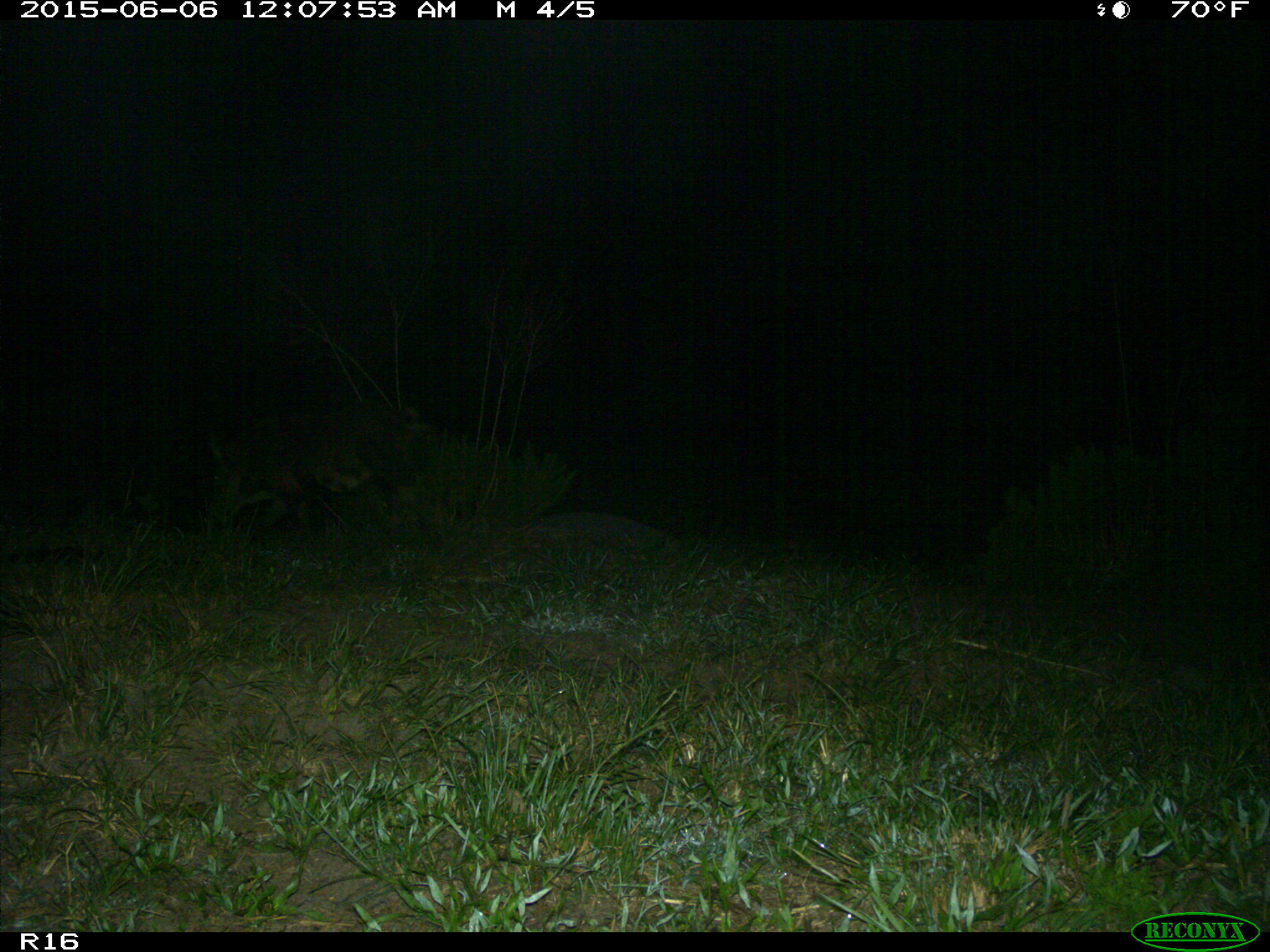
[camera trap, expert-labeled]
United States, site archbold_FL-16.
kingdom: Animalia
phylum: Chordata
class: Mammalia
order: Artiodactyla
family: Suidae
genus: Sus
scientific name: Sus scrofa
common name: wild boar